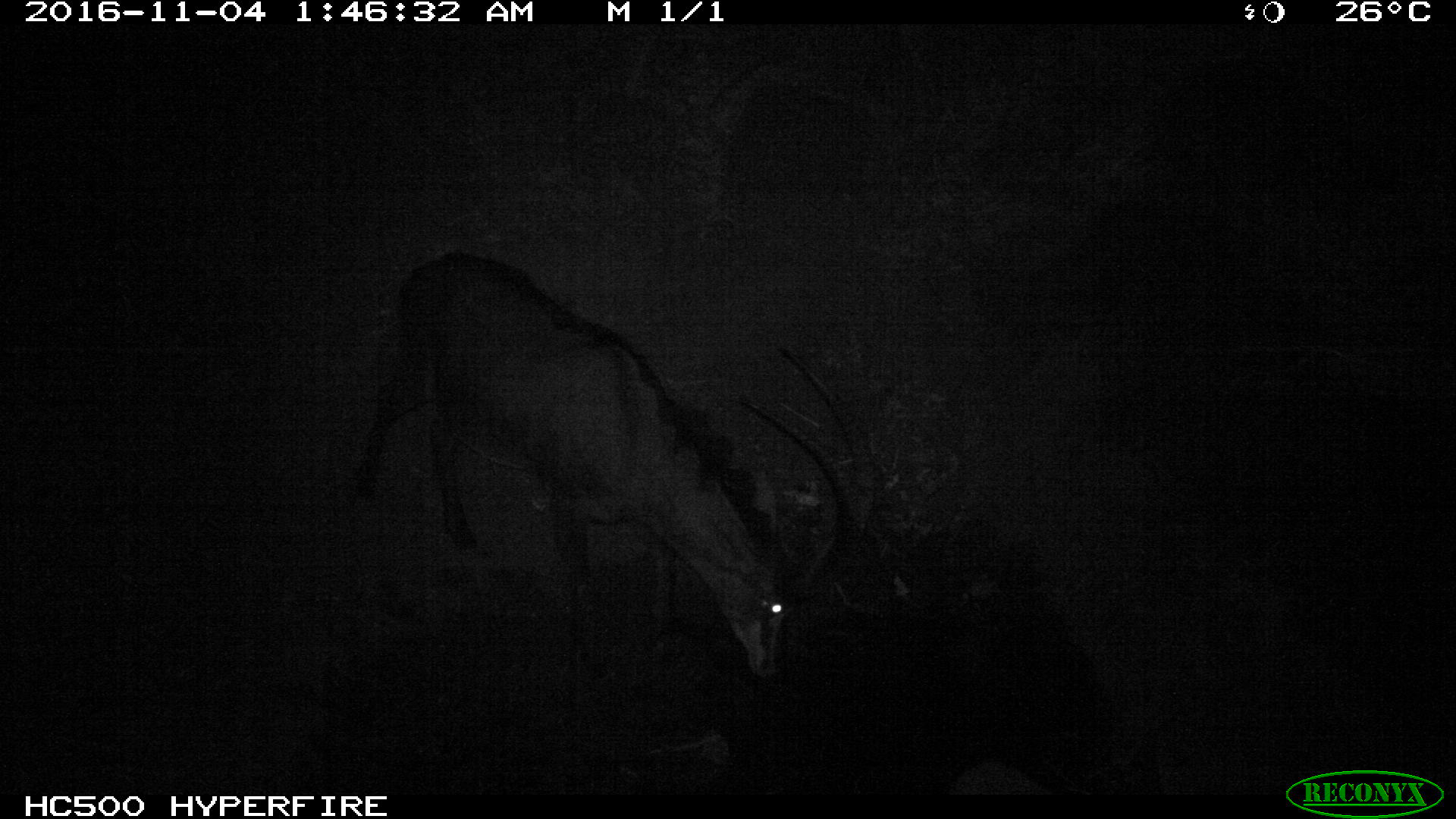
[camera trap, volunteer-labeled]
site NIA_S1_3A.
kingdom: Animalia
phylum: Chordata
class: Mammalia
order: Artiodactyla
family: Bovidae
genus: Hippotragus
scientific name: Hippotragus niger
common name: sable antelope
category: sable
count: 1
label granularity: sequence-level